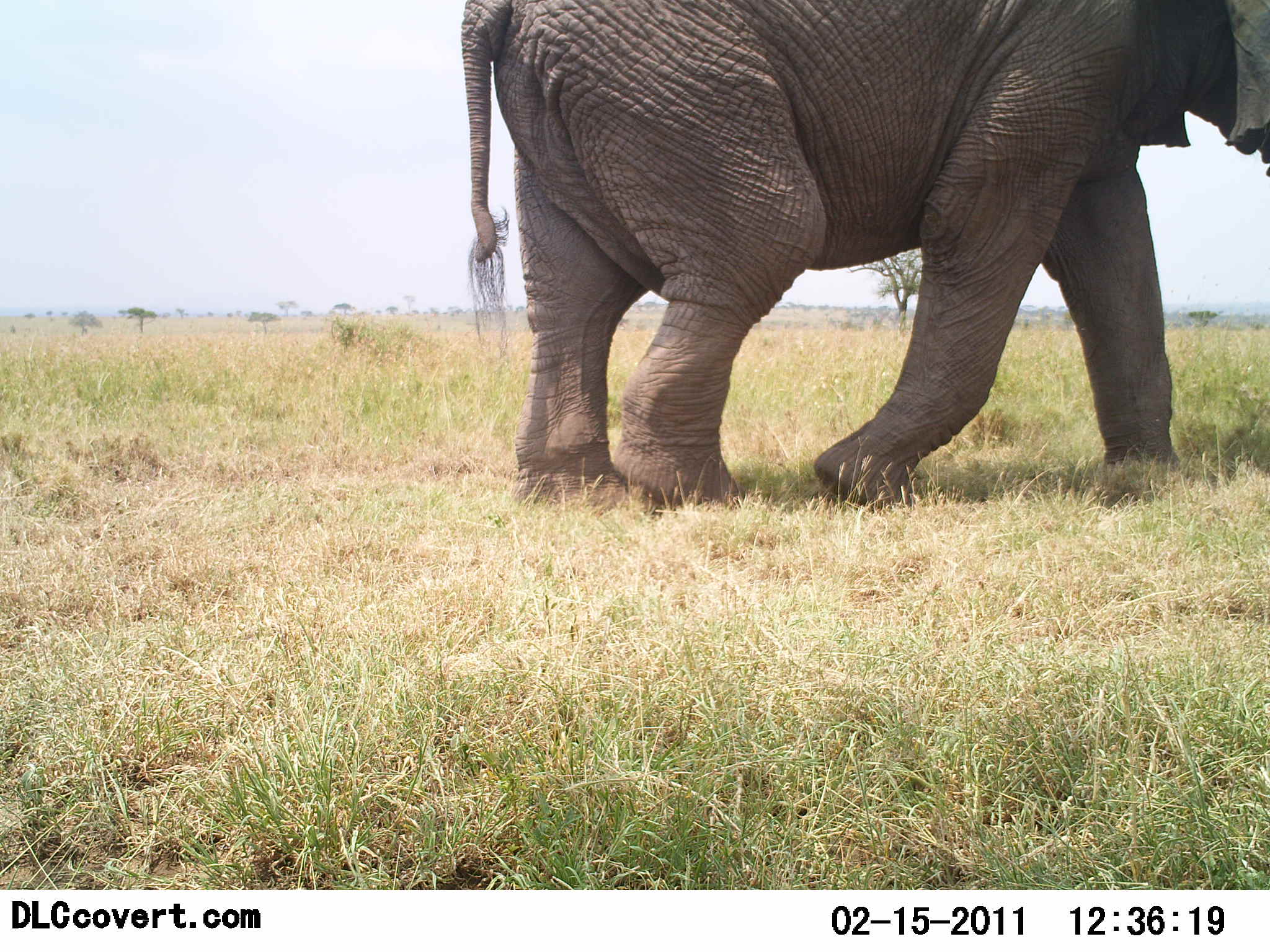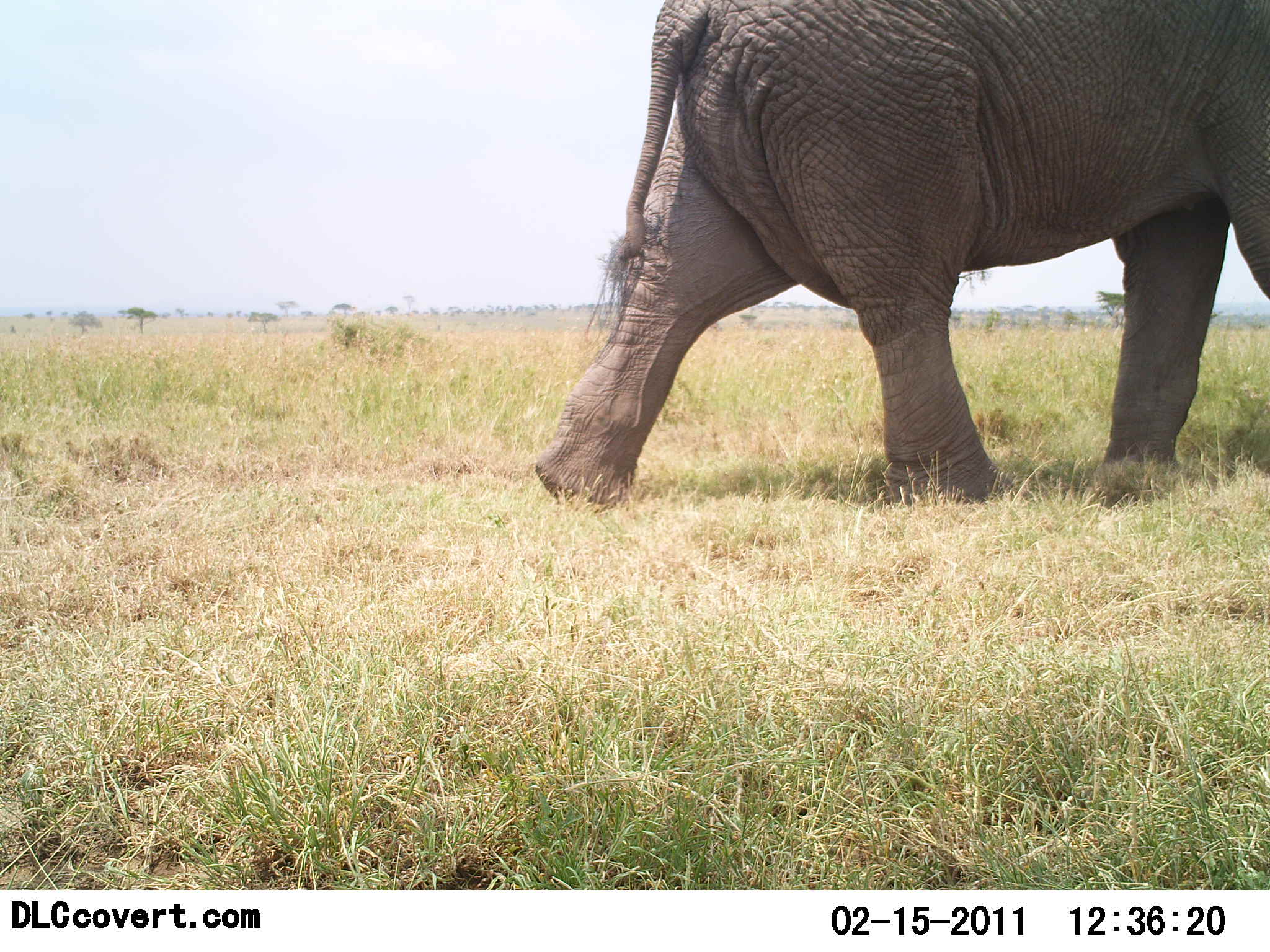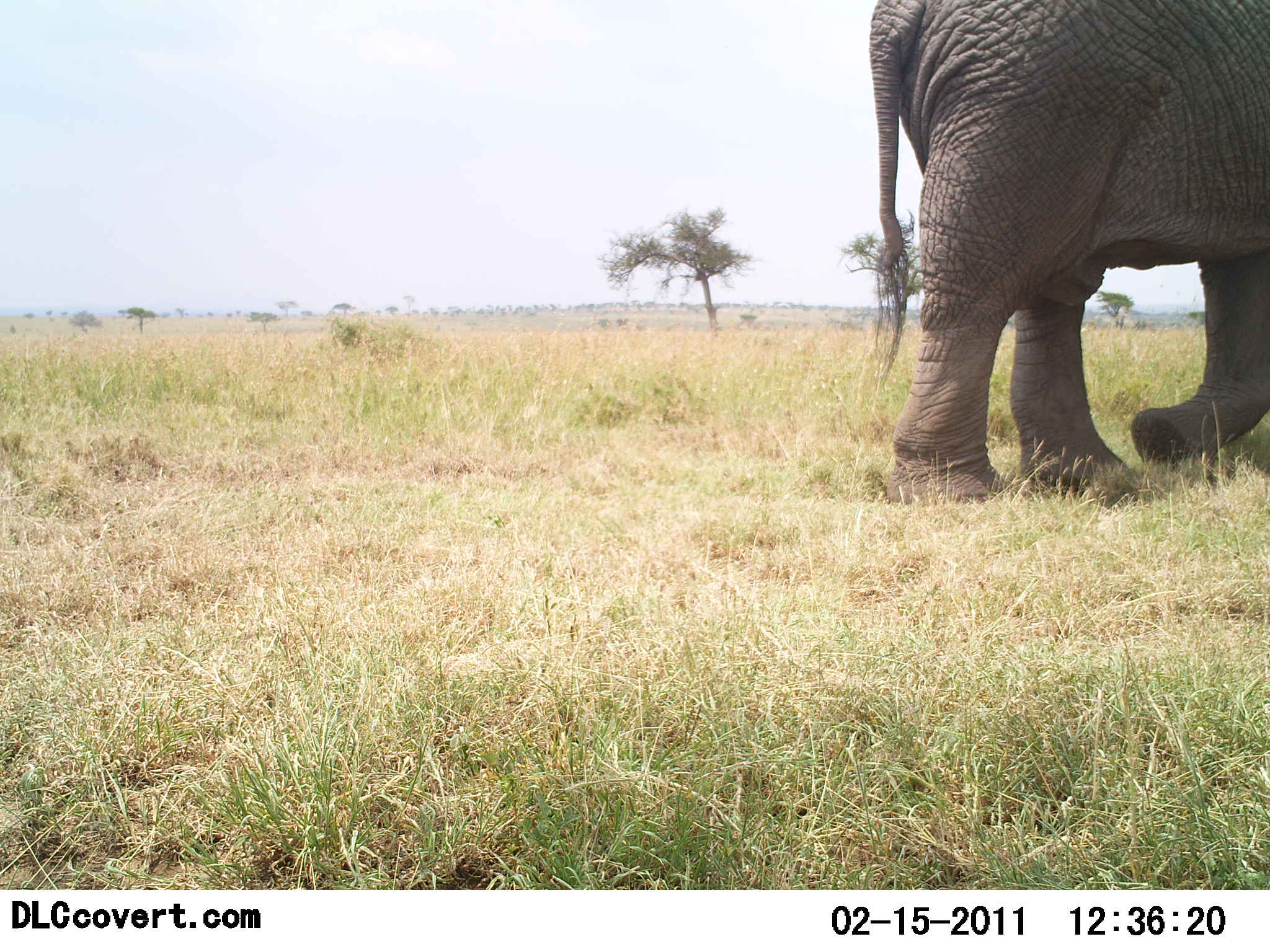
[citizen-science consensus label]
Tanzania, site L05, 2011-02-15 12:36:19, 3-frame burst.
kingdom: Animalia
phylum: Chordata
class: Mammalia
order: Proboscidea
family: Elephantidae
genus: Loxodonta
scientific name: Loxodonta africana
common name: african bush elephant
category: elephant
Elephant (african bush elephant) (Loxodonta africana), count 1. Behavior (volunteer vote fractions): standing 0%, resting 0%, moving 100%, interacting 0%. Young present (vote fraction): 0%. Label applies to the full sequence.